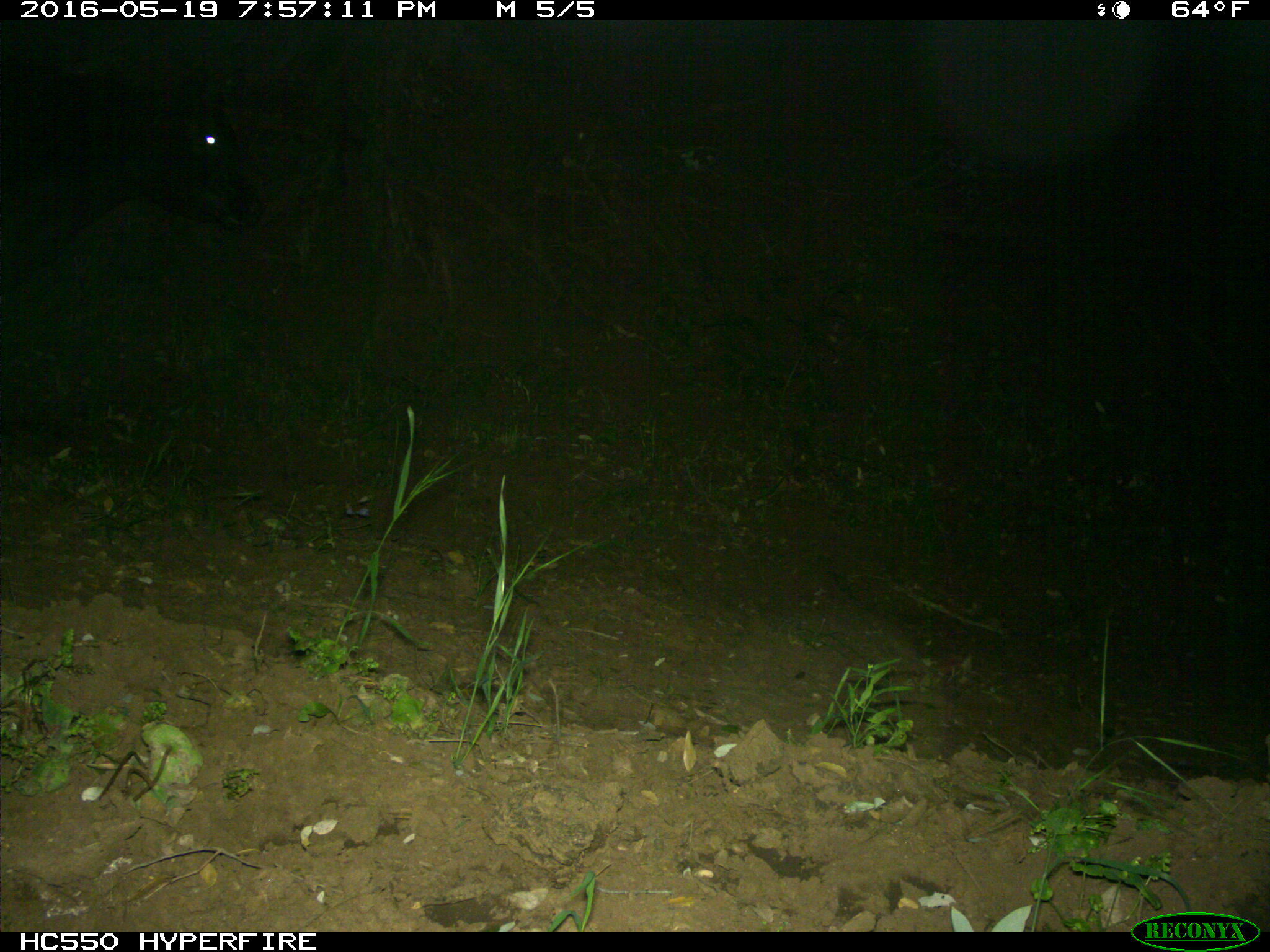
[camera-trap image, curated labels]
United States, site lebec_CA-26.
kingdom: Animalia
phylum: Chordata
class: Mammalia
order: Artiodactyla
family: Bovidae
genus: Bos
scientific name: Bos taurus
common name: domestic cow